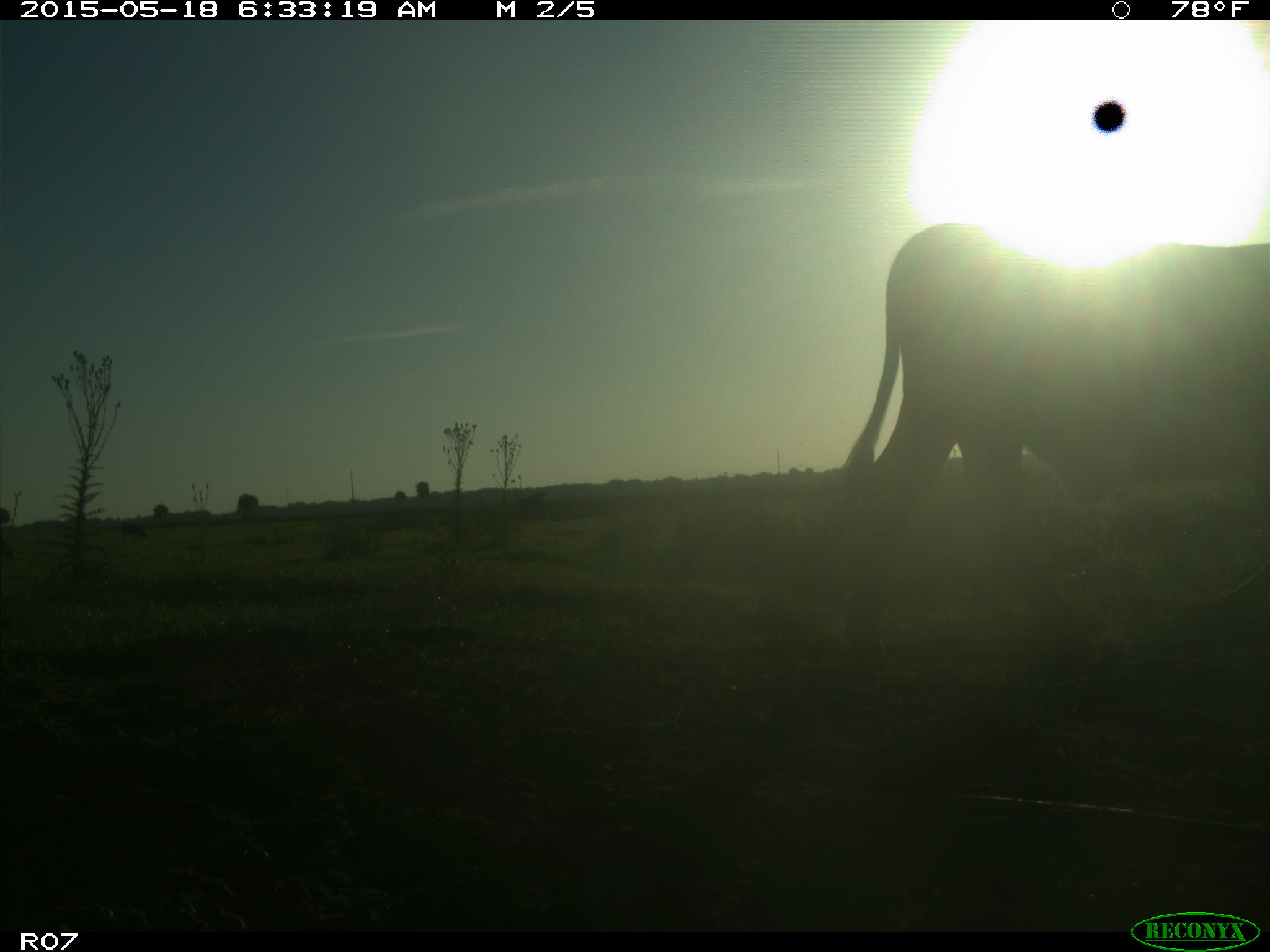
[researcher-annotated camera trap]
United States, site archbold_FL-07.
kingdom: Animalia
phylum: Chordata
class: Mammalia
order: Artiodactyla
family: Bovidae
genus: Bos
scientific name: Bos taurus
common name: domestic cow